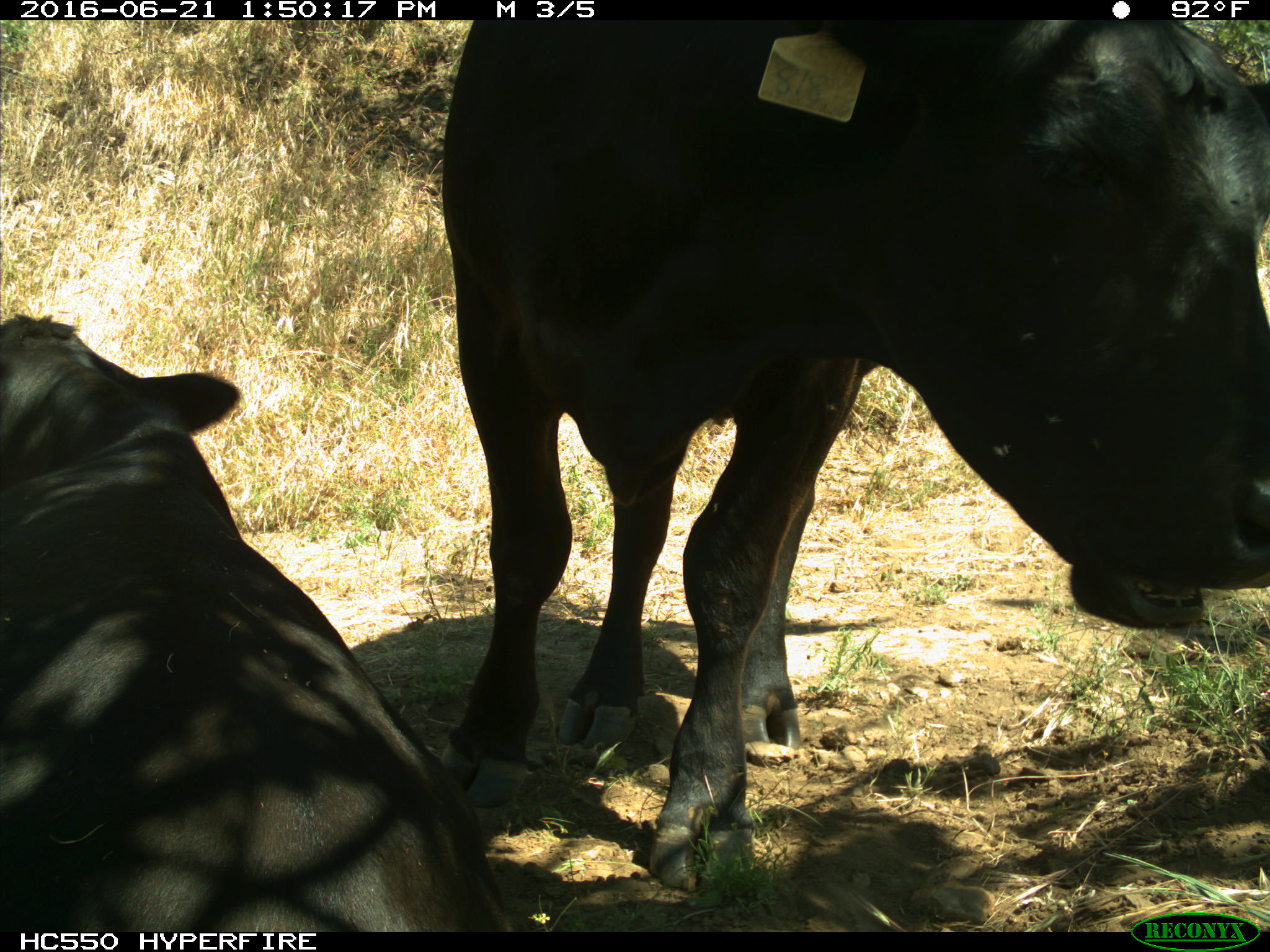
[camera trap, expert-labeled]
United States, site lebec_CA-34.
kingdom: Animalia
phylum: Chordata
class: Mammalia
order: Artiodactyla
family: Bovidae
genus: Bos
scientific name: Bos taurus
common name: domestic cow